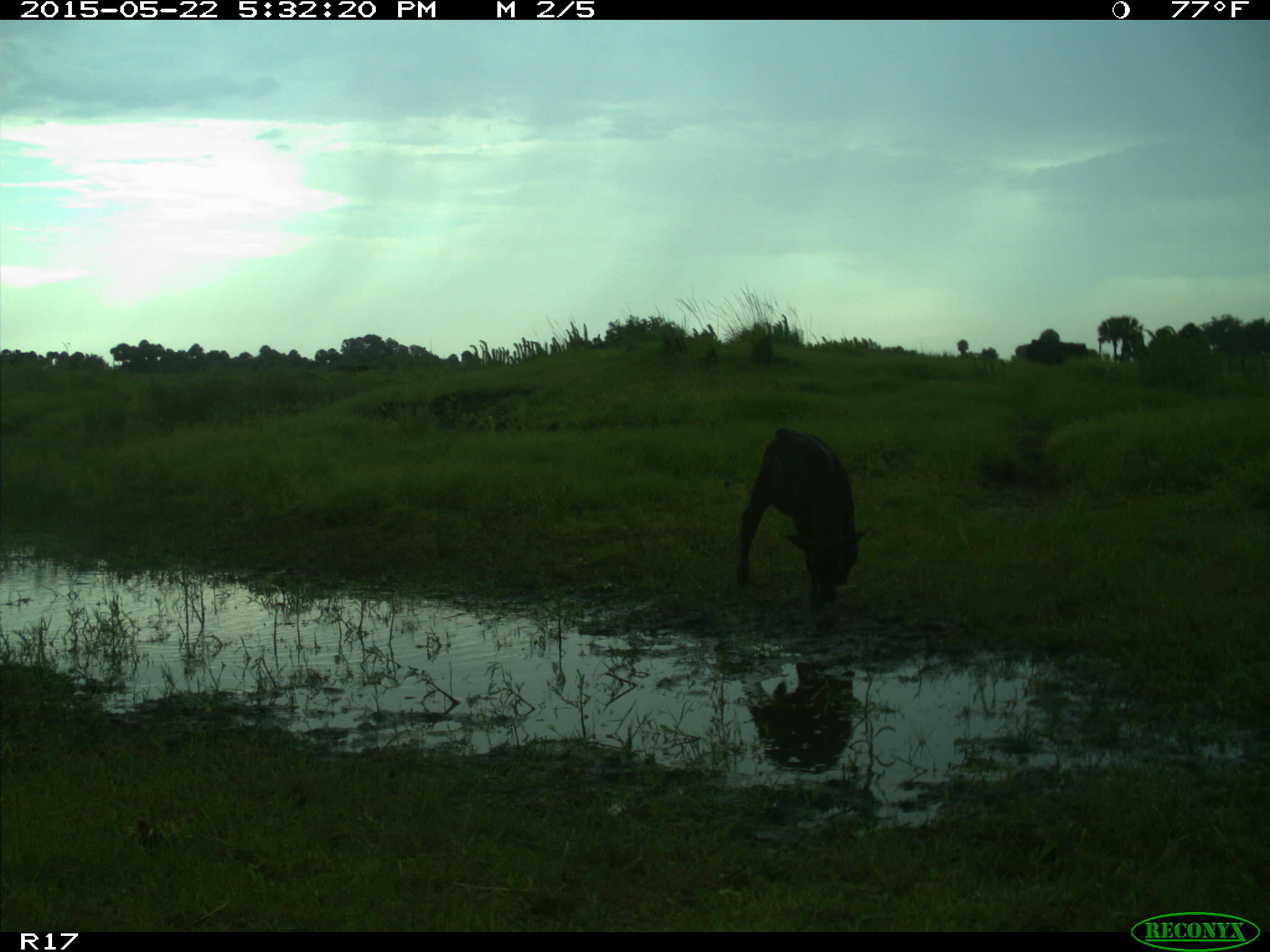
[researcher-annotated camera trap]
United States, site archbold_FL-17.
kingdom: Animalia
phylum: Chordata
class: Mammalia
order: Artiodactyla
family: Bovidae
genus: Bos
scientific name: Bos taurus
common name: domestic cow